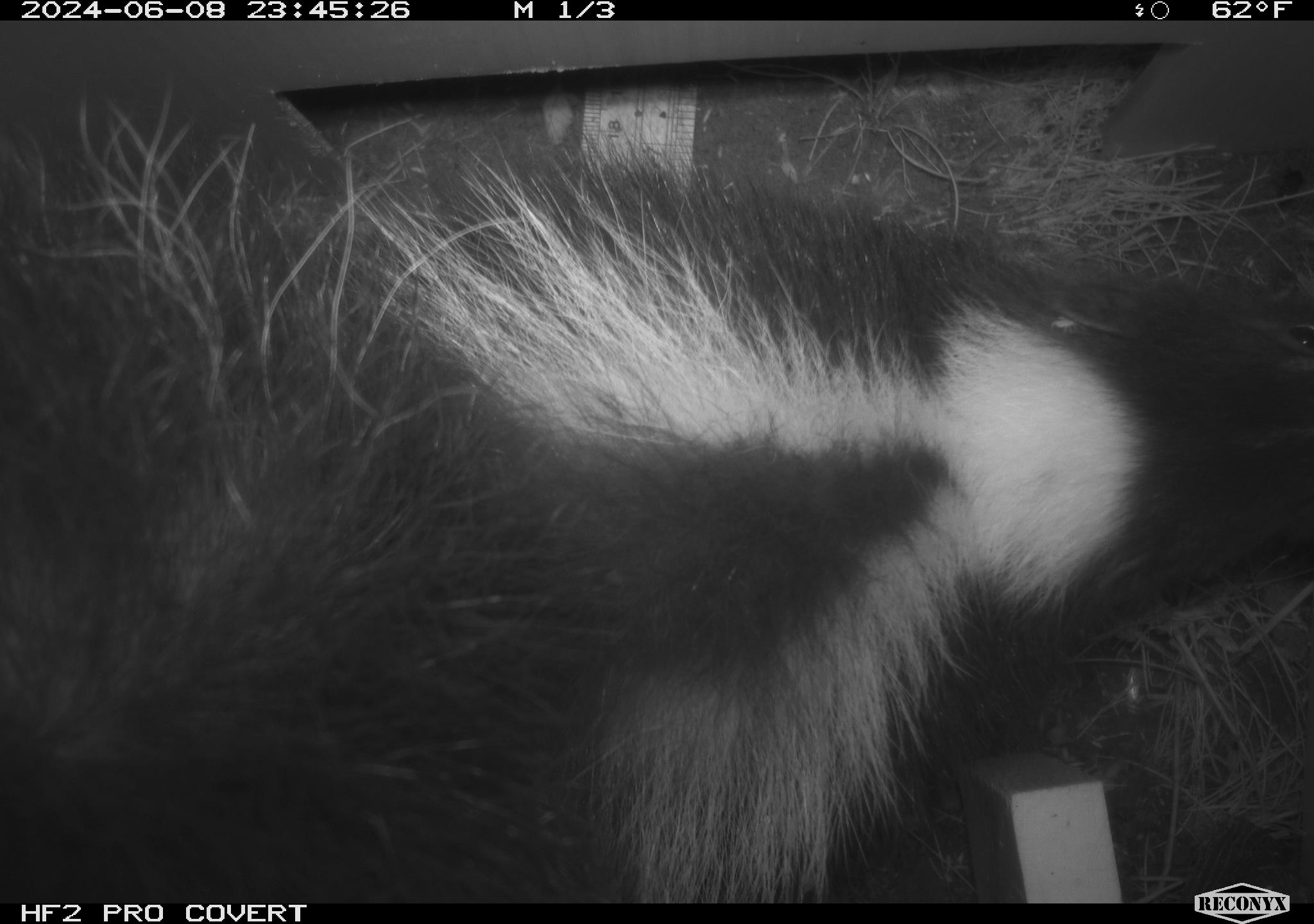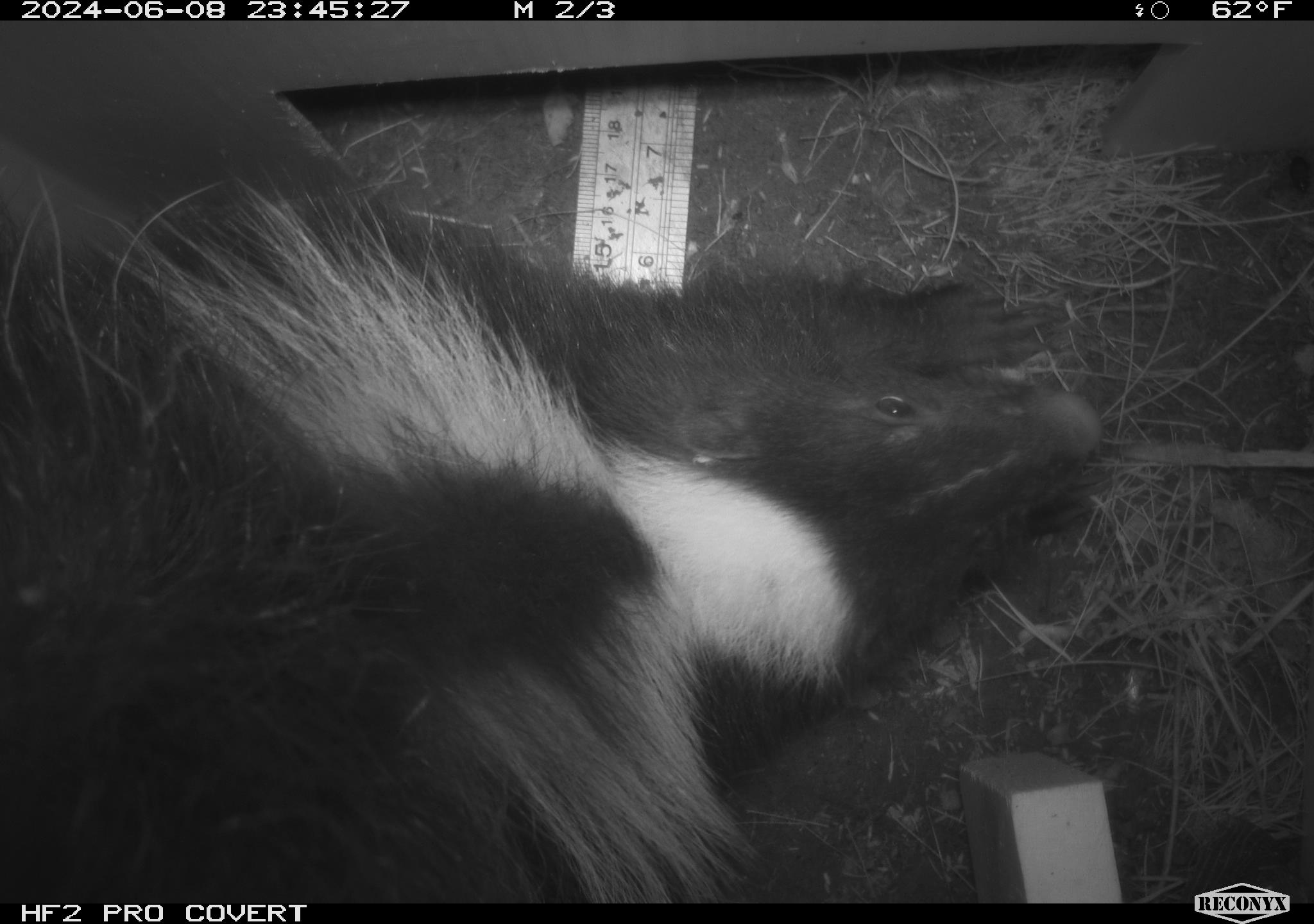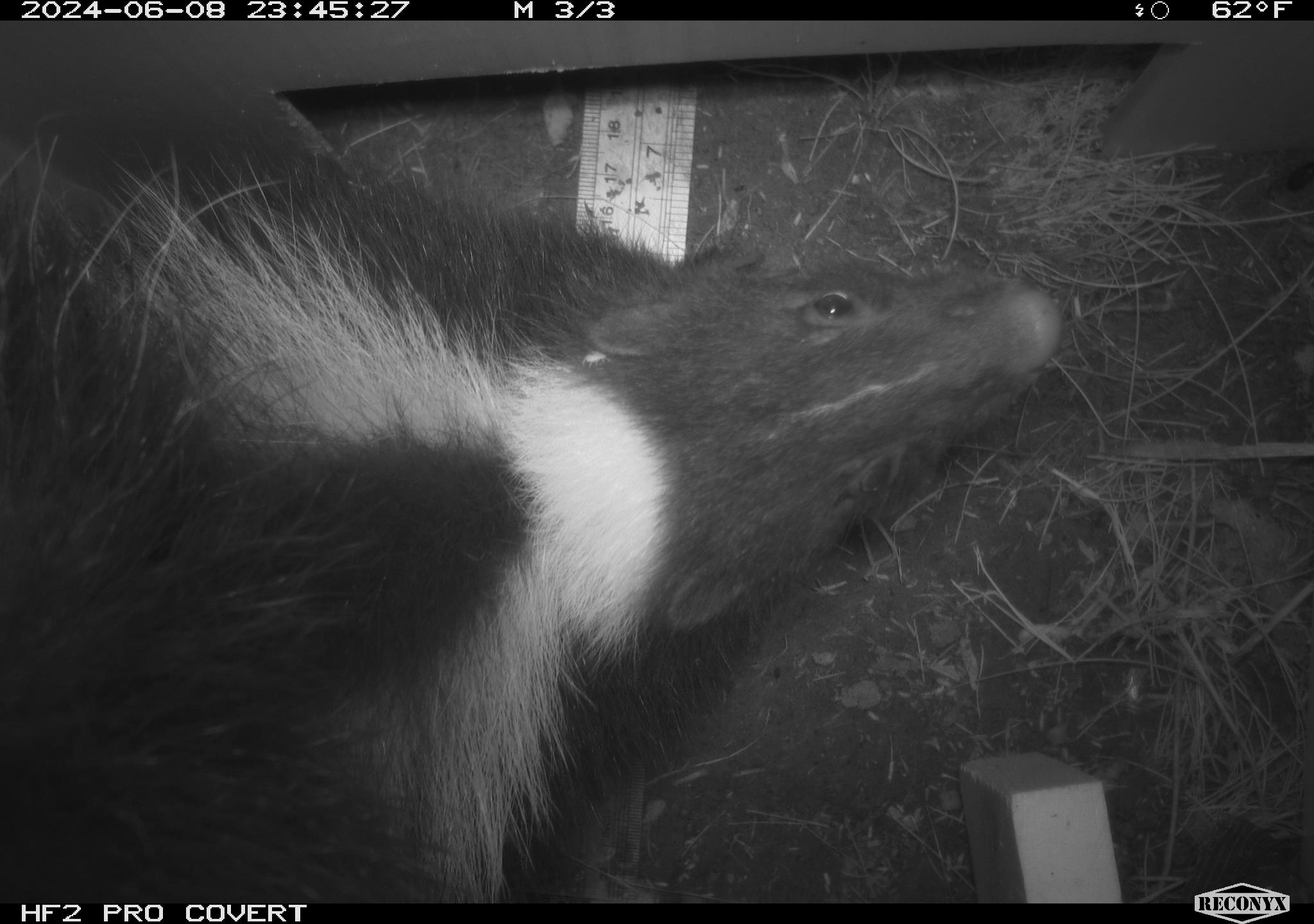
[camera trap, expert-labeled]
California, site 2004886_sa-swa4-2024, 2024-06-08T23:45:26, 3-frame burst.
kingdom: Animalia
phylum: Chordata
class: Mammalia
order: Carnivora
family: Mephitidae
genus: Mephitis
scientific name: Mephitis mephitis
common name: striped skunk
Striped skunk (Mephitis mephitis).